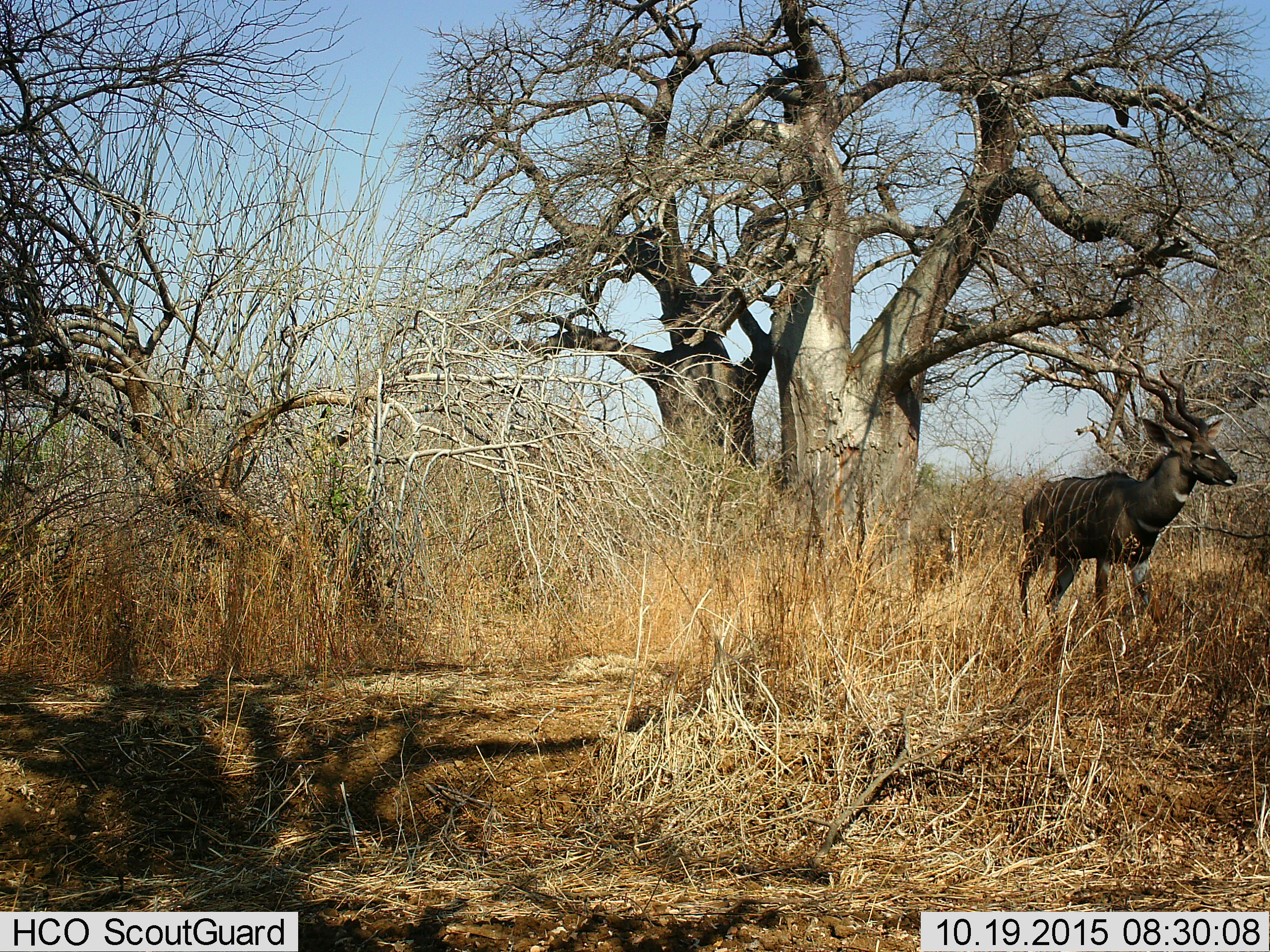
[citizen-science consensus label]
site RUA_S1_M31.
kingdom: Animalia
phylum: Chordata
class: Mammalia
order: Artiodactyla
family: Bovidae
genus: Tragelaphus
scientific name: Tragelaphus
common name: kudu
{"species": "kudu (Tragelaphus)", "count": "1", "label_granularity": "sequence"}